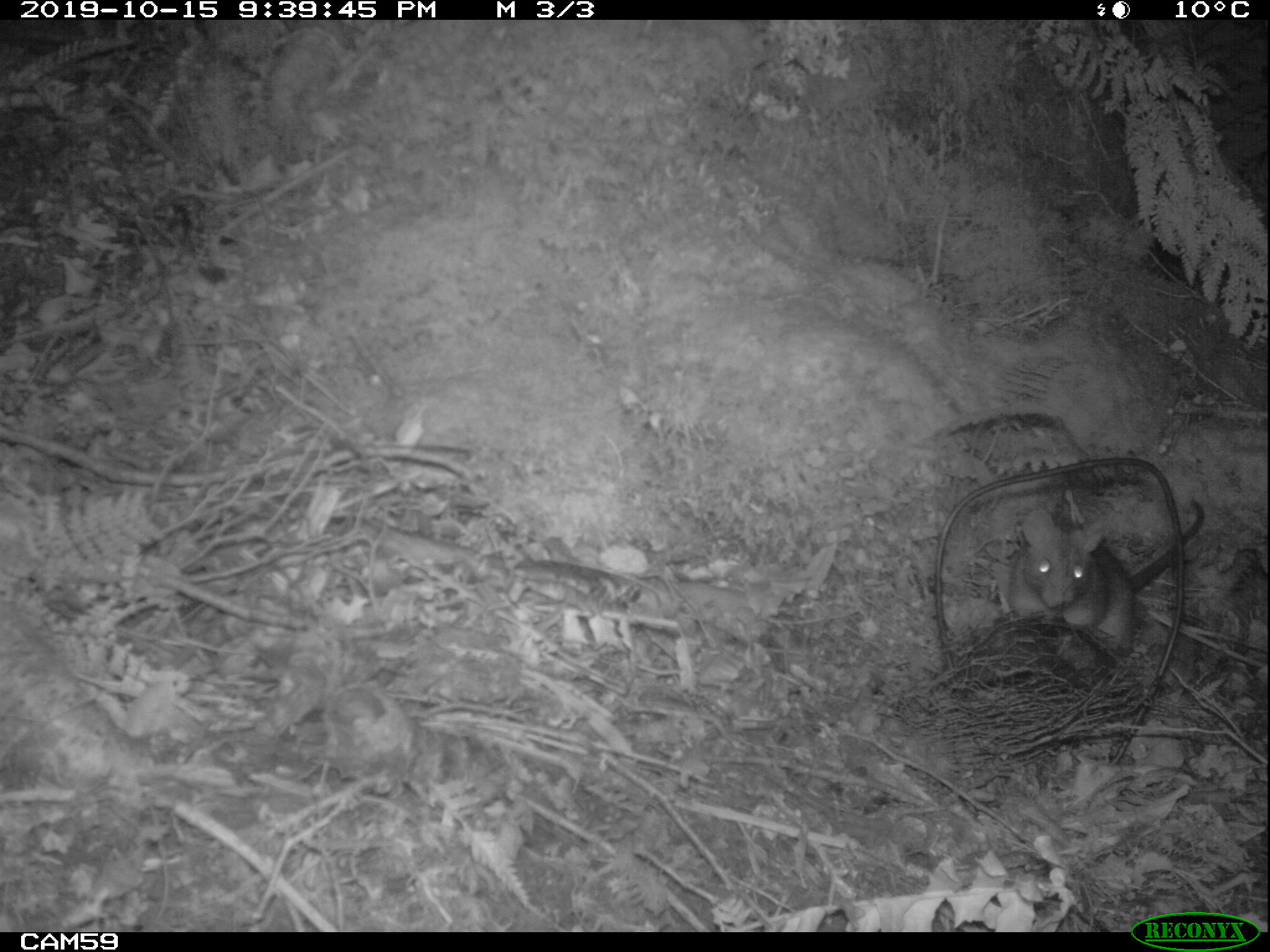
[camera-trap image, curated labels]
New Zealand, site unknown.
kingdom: Animalia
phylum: Chordata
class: Mammalia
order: Rodentia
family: Muridae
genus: Rattus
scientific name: Rattus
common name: rat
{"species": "rat (Rattus)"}